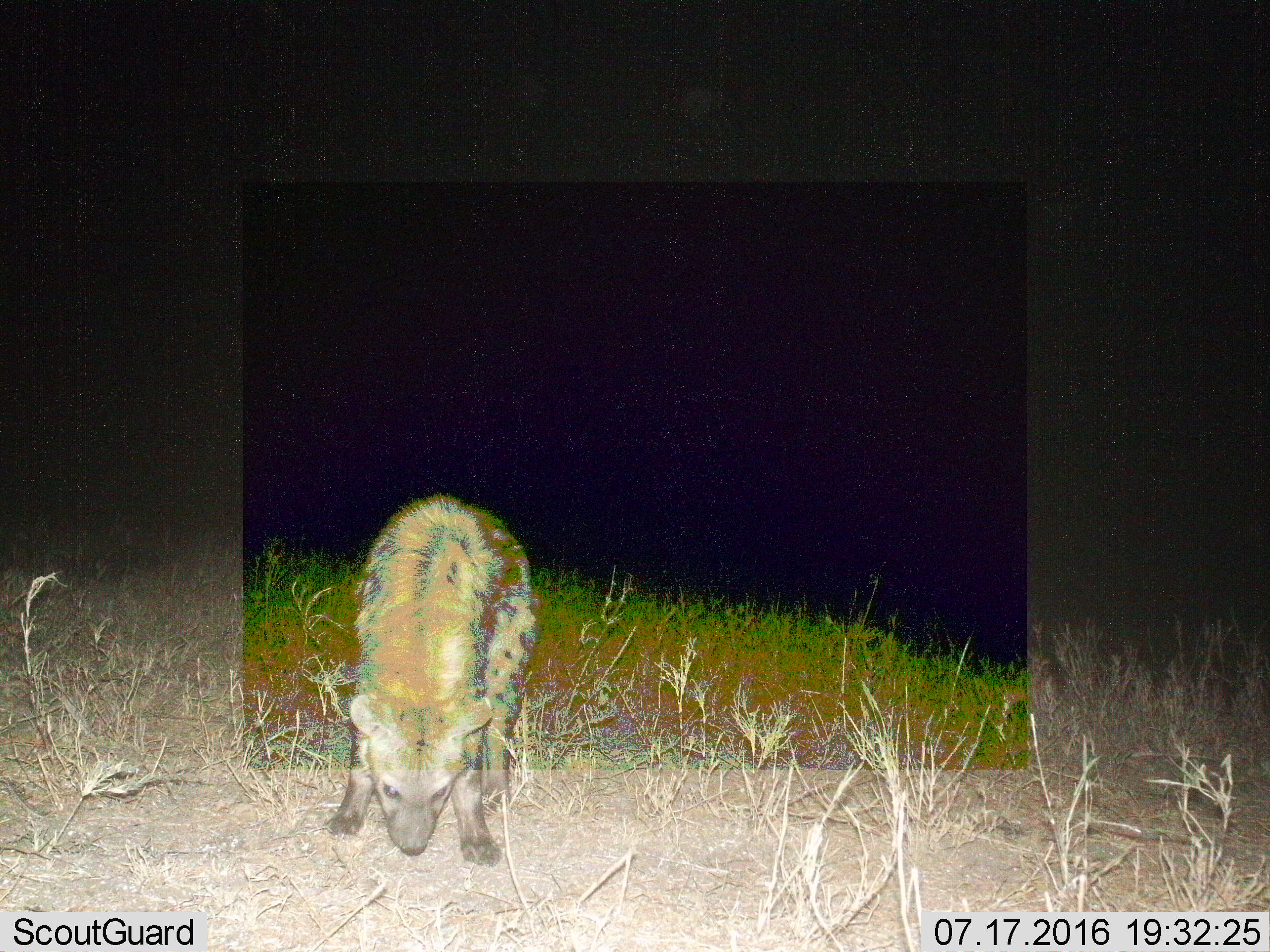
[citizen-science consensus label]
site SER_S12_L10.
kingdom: Animalia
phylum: Chordata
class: Mammalia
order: Carnivora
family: Hyaenidae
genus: Crocuta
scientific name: Crocuta crocuta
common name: spotted hyena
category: hyenaspotted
Hyenaspotted (spotted hyena) (Crocuta crocuta), count 1. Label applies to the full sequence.